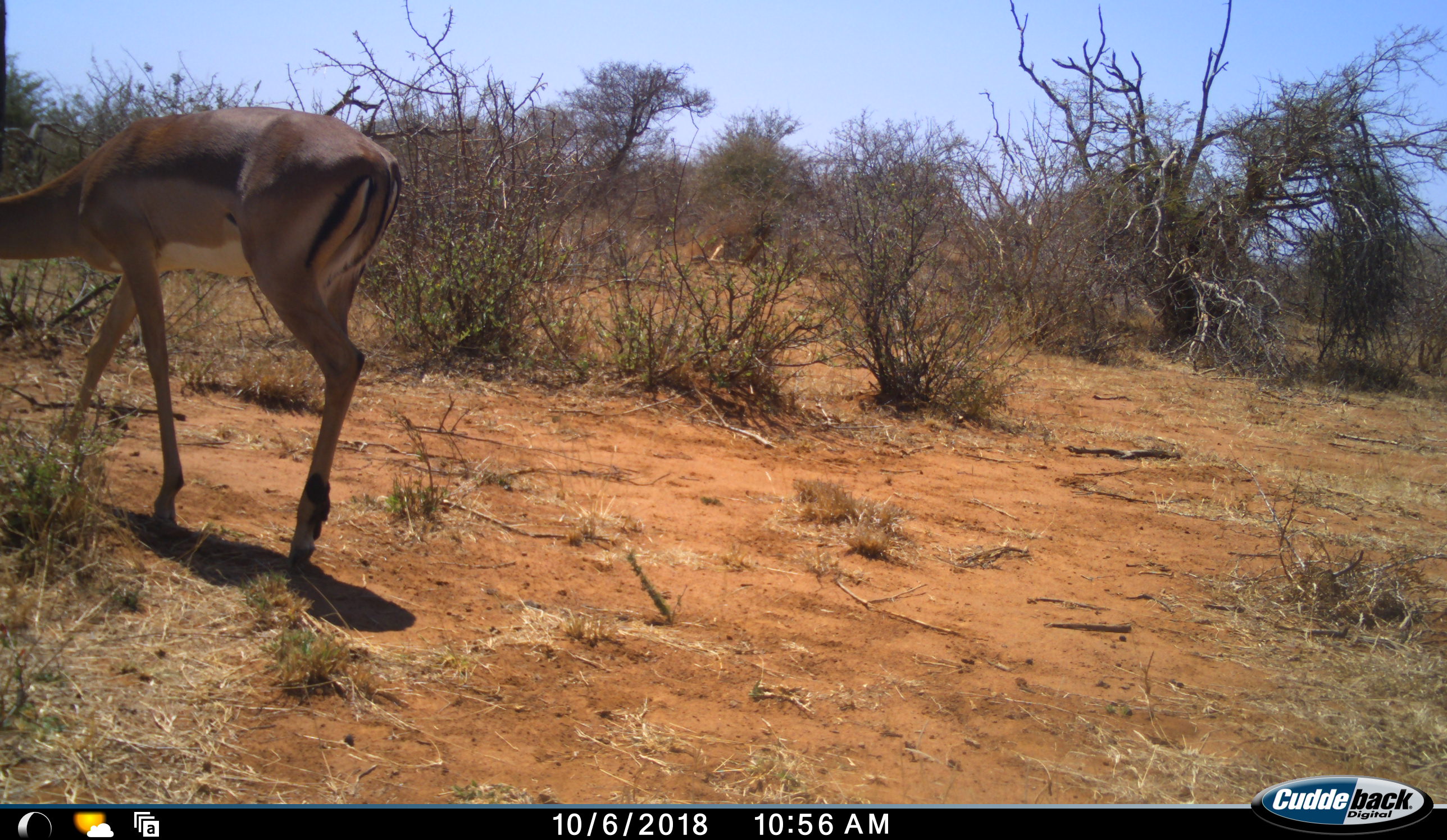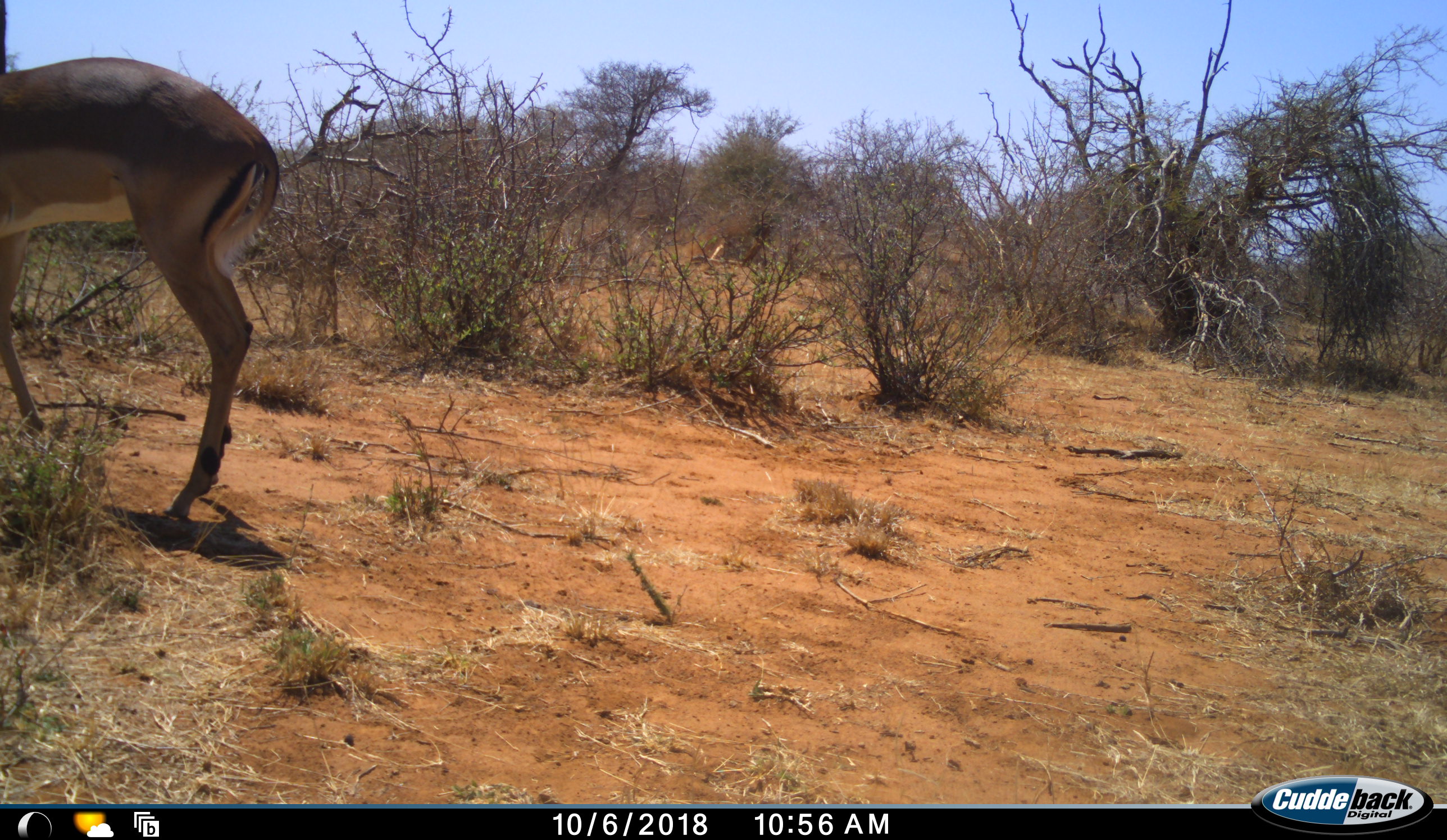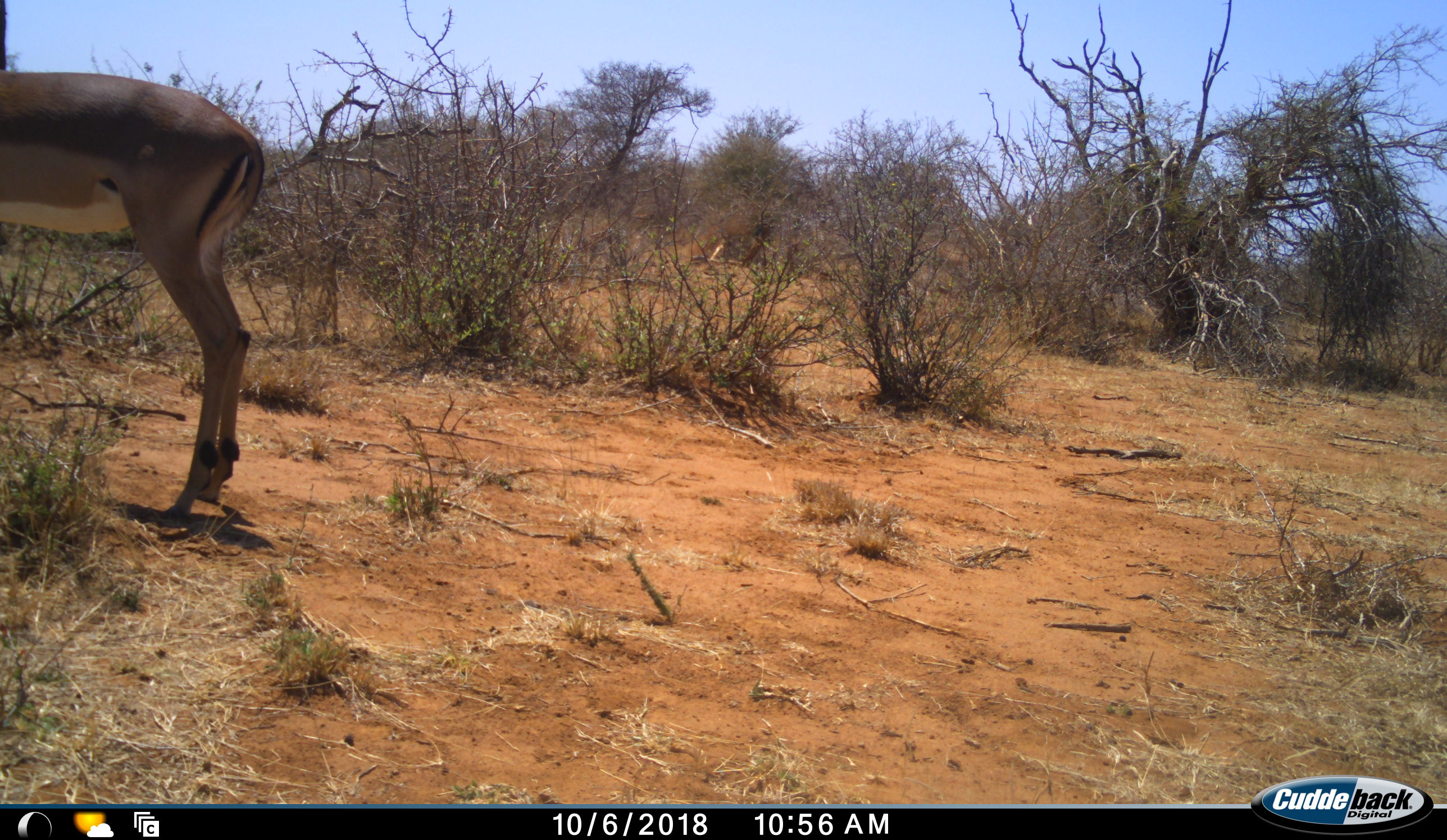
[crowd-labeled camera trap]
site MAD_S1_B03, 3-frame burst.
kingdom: Animalia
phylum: Chordata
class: Mammalia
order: Artiodactyla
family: Bovidae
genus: Aepyceros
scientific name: Aepyceros melampus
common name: impala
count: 1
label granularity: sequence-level